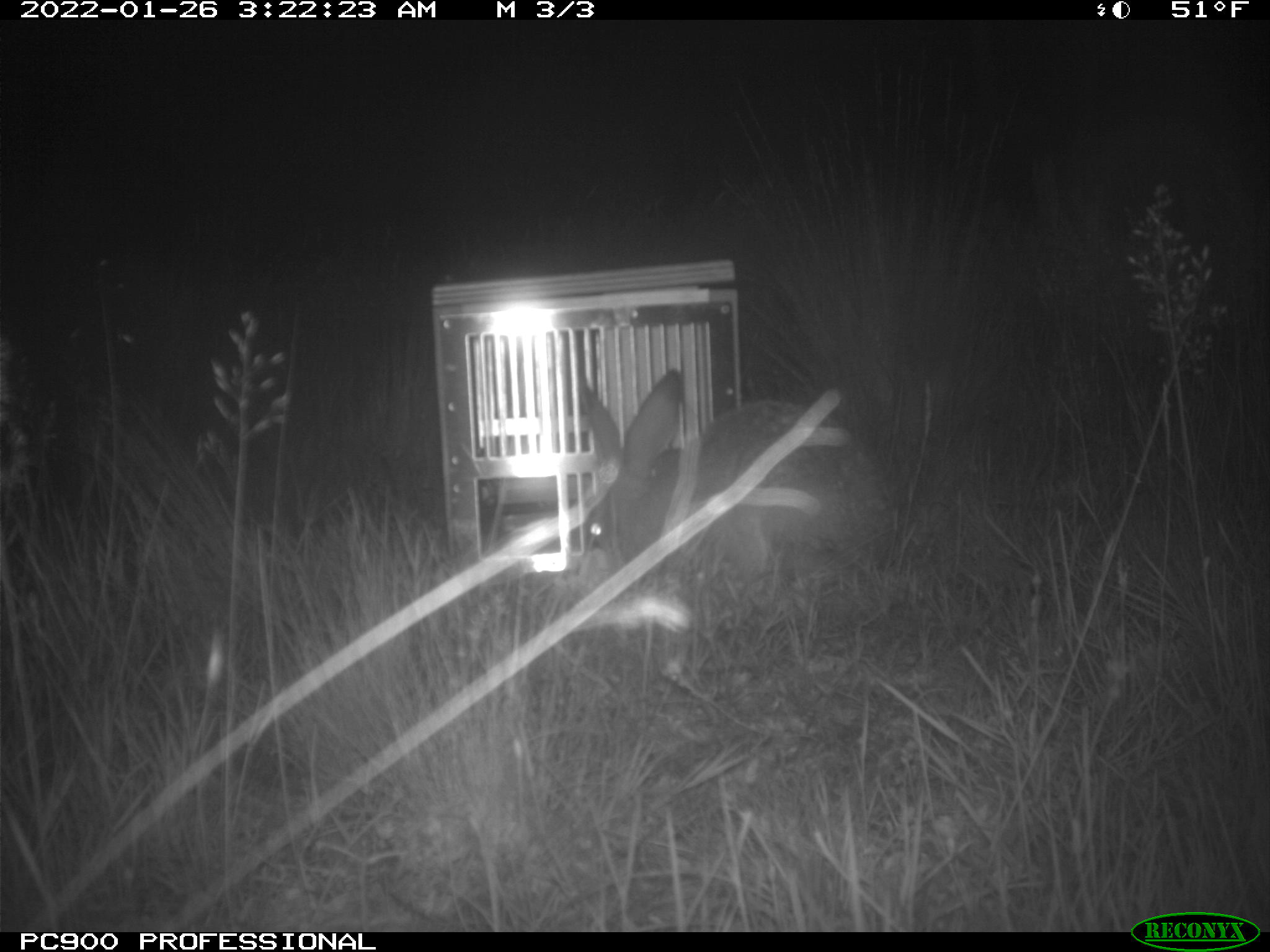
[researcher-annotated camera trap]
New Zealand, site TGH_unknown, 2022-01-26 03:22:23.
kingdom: Animalia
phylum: Chordata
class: Mammalia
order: Lagomorpha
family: Leporidae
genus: Lepus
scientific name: Lepus europaeus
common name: brown hare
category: hare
Hare (brown hare) (Lepus europaeus).